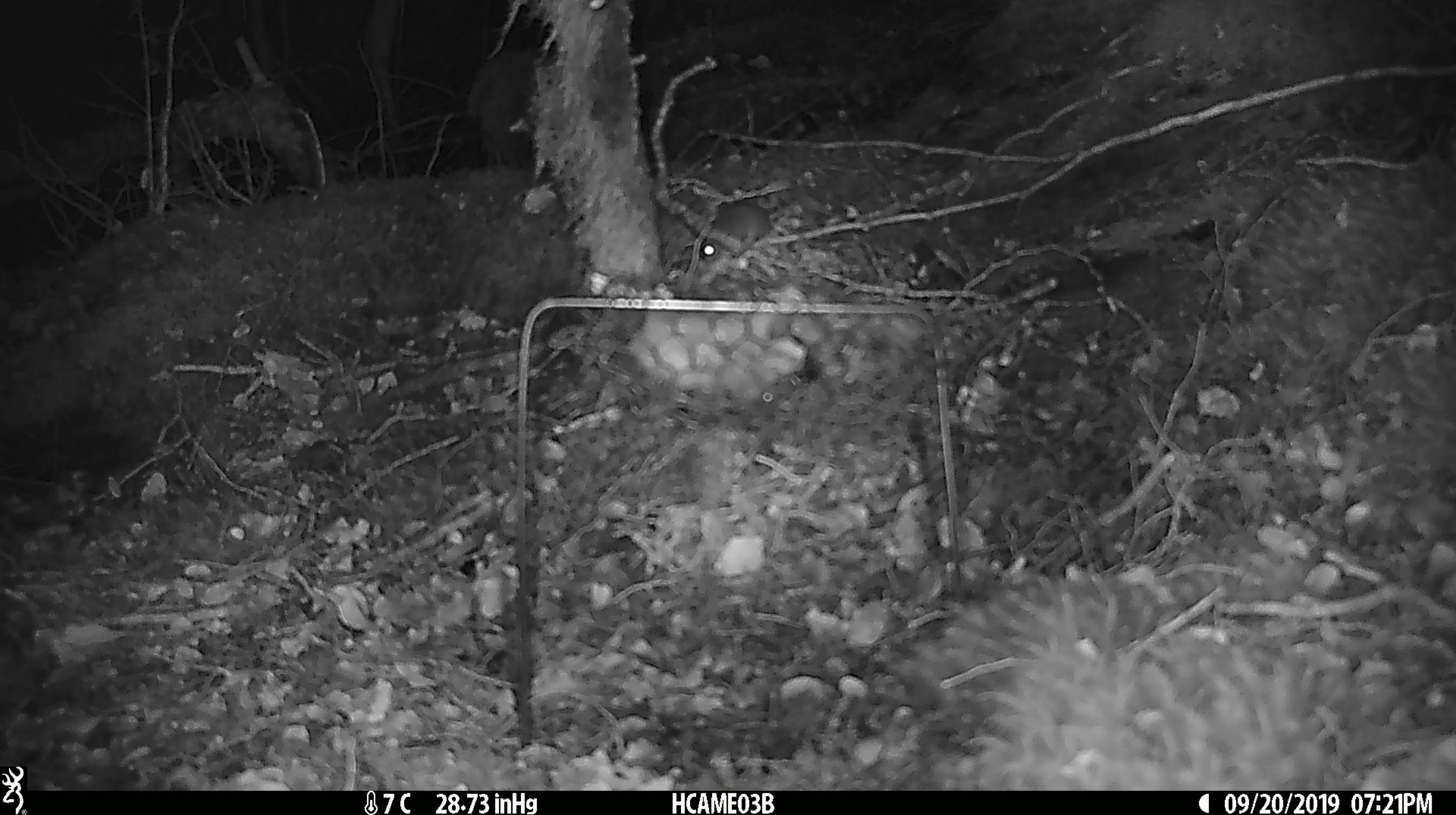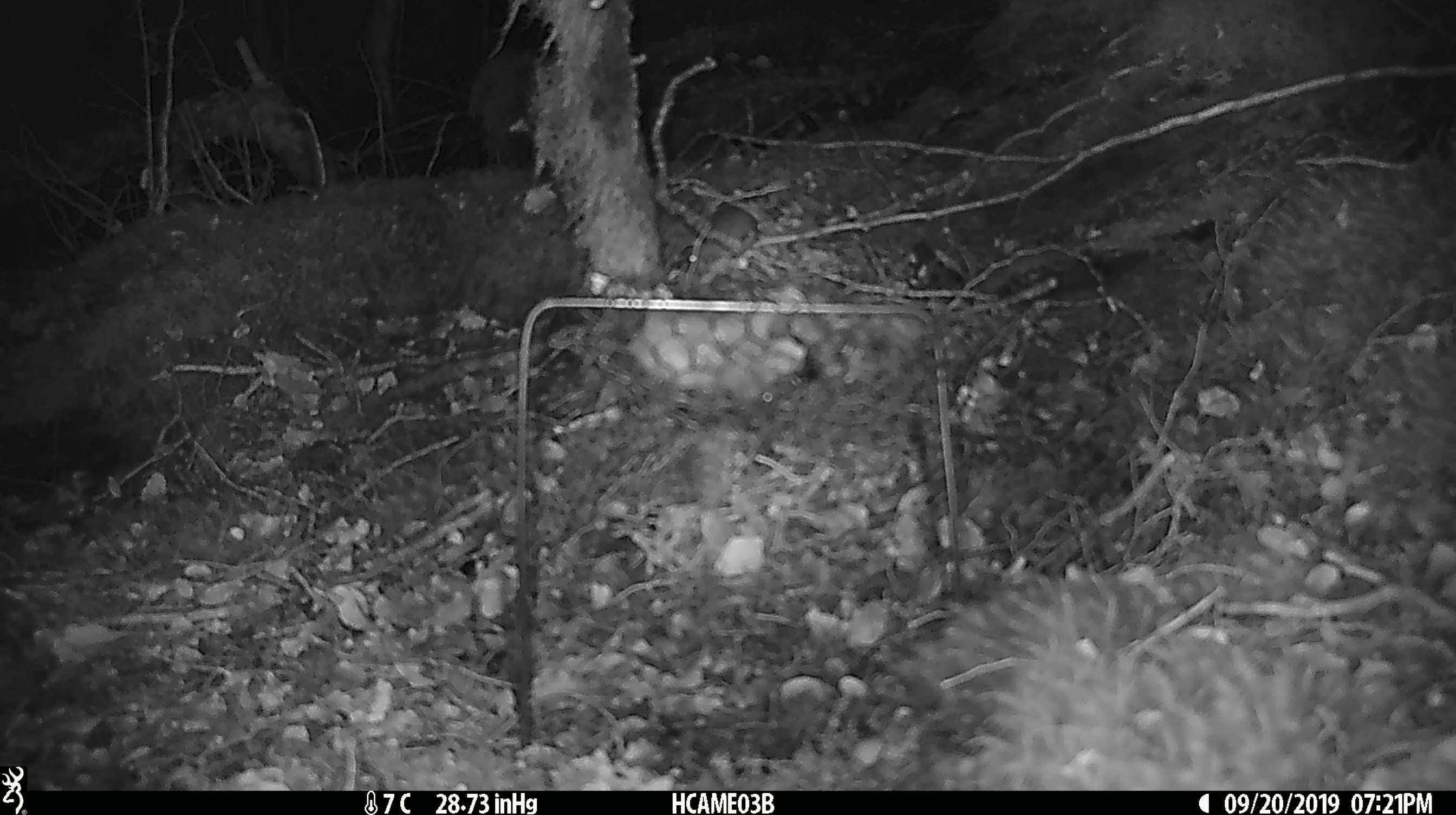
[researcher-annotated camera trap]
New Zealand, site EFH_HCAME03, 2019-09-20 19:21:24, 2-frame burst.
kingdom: Animalia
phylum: Chordata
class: Mammalia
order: Rodentia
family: Muridae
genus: Mus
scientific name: Mus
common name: mouse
Mouse (Mus).